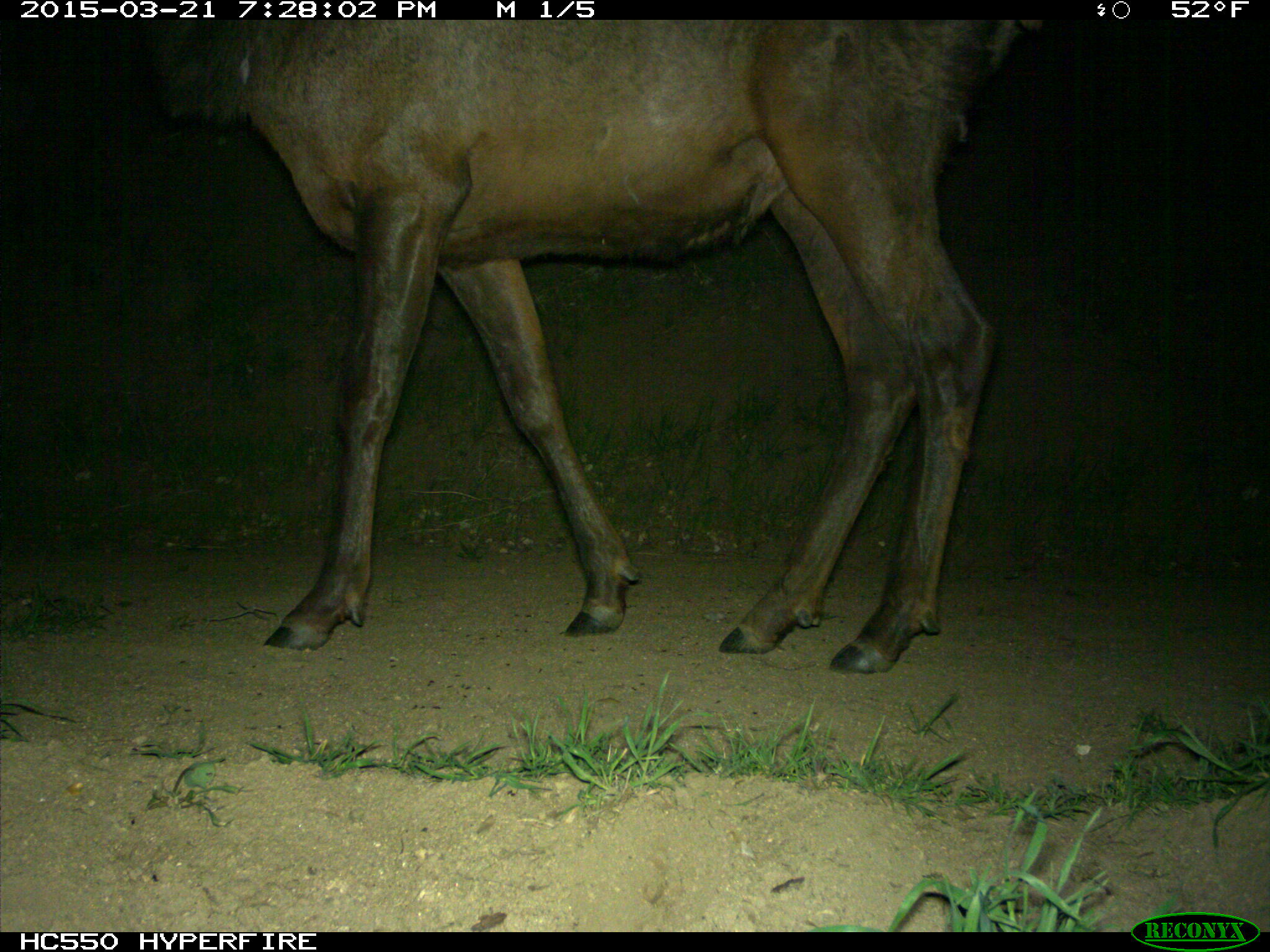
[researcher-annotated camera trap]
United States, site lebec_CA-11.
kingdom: Animalia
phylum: Chordata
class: Mammalia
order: Artiodactyla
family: Cervidae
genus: Cervus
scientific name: Cervus canadensis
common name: elk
Cervus canadensis (elk).